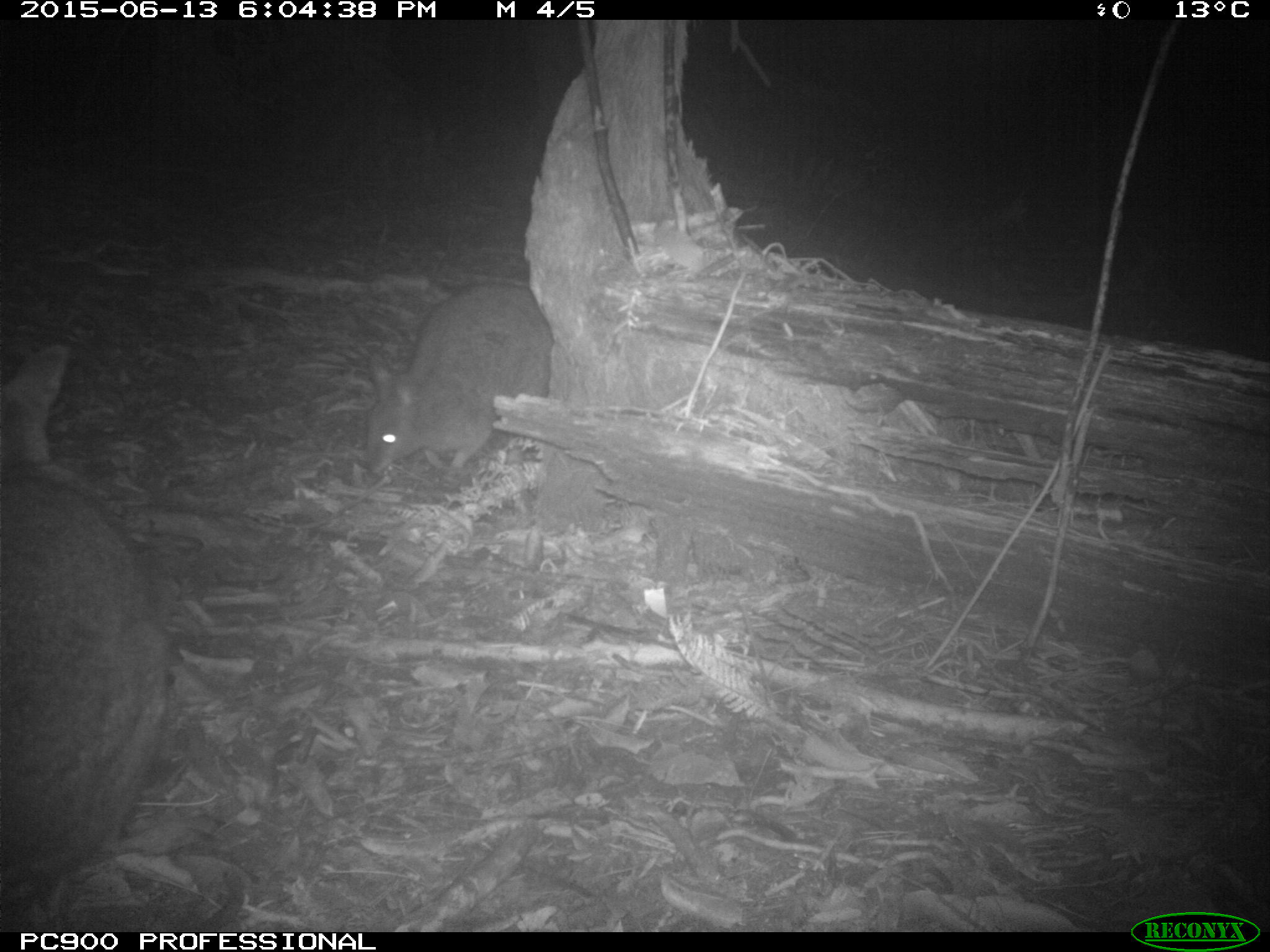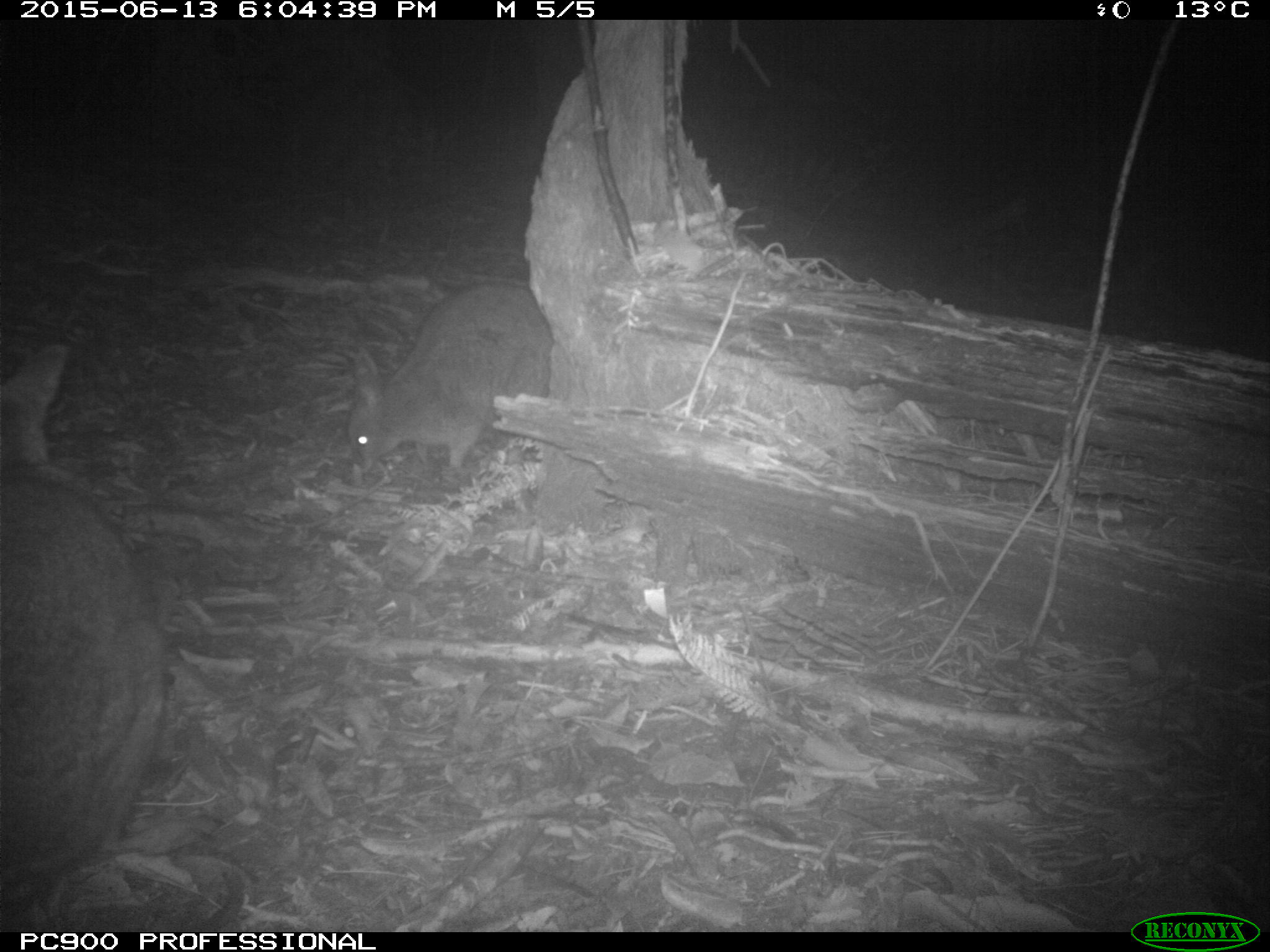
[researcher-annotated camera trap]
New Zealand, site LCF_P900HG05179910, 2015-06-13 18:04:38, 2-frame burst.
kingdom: Animalia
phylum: Chordata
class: Mammalia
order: Diprotodontia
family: Macropodidae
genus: Notamacropus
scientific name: Notamacropus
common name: wallaby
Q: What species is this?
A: Wallaby (Notamacropus).